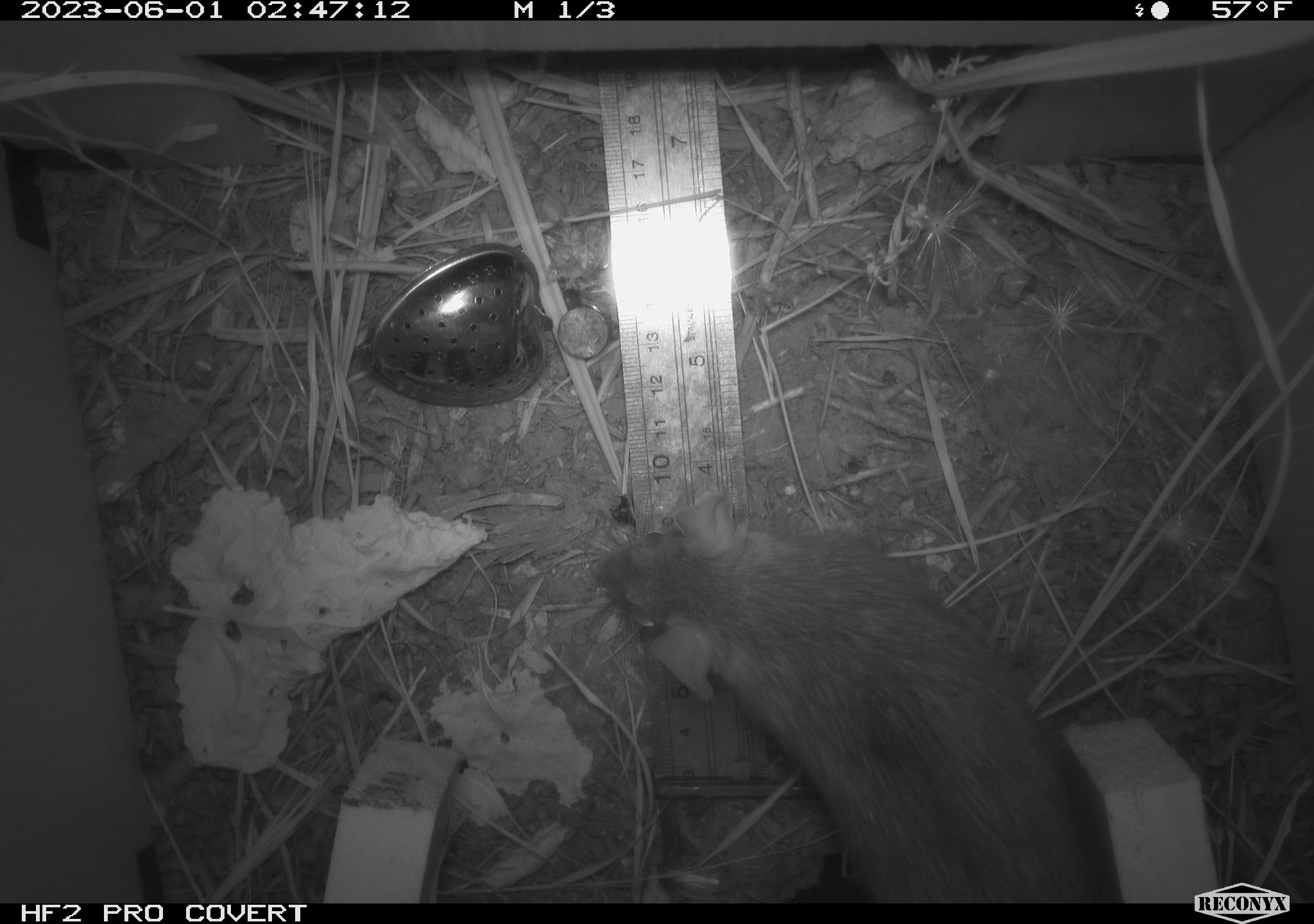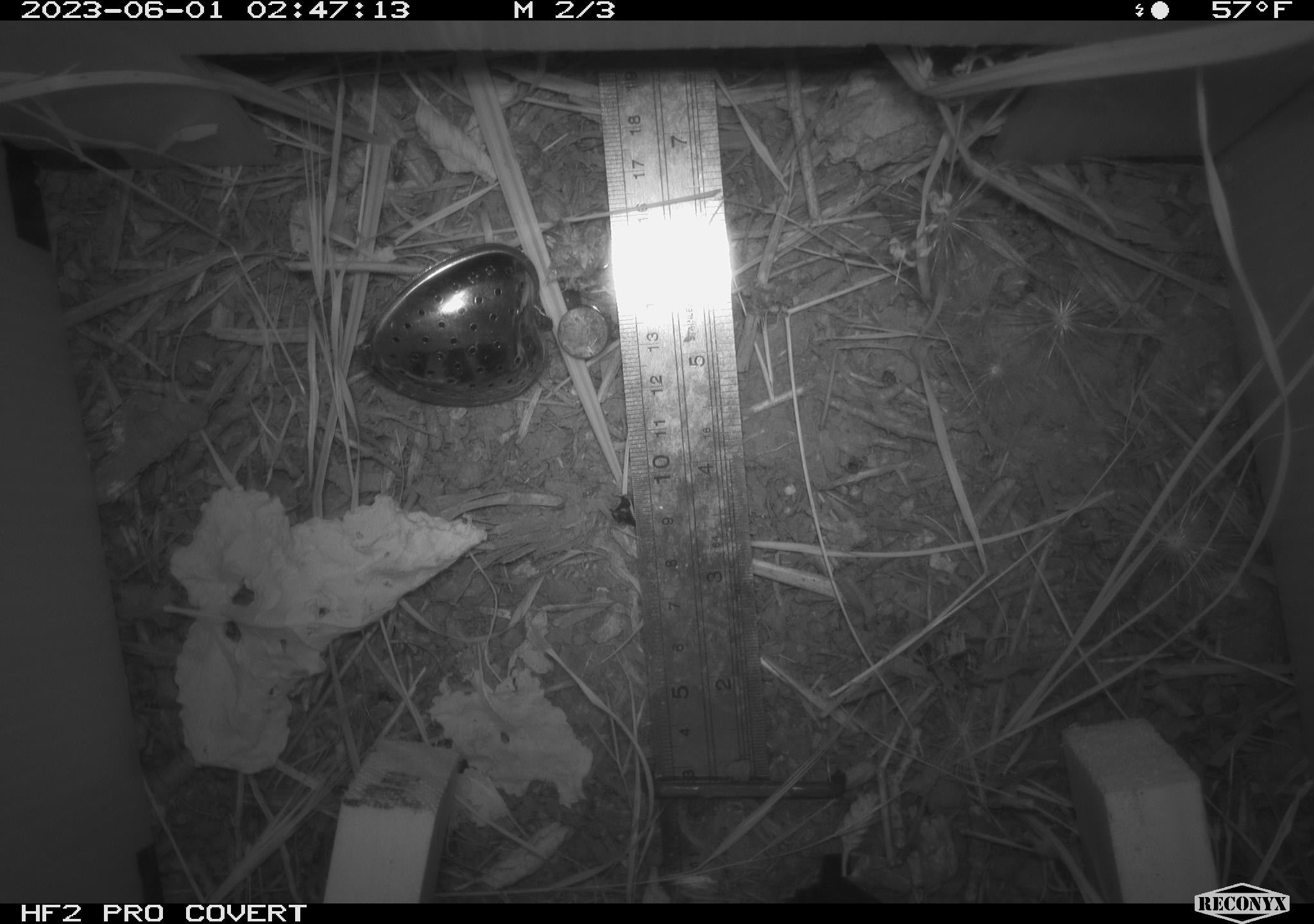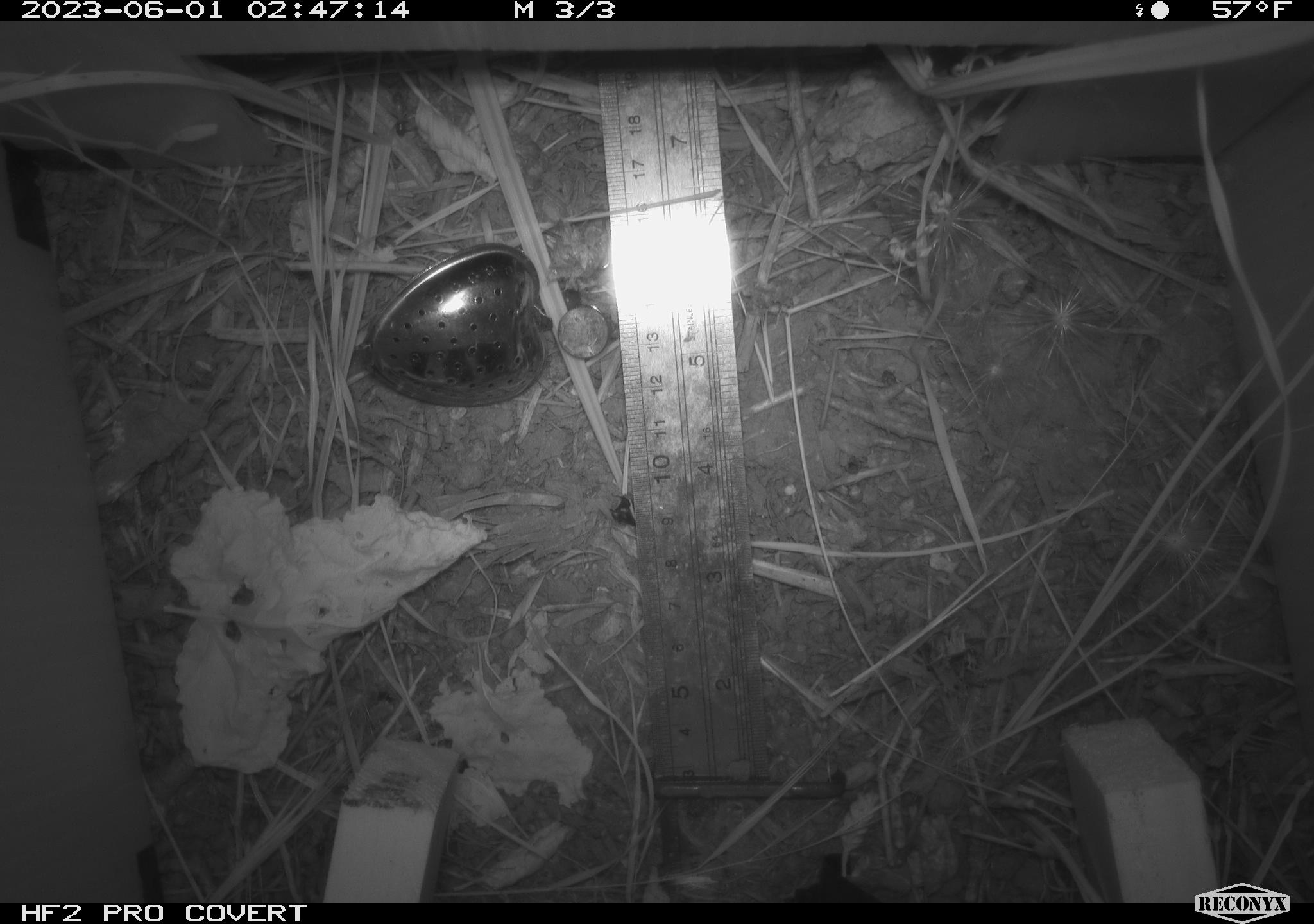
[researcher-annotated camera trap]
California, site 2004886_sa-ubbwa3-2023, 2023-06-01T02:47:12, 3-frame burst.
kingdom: Animalia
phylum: Chordata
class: Mammalia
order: Rodentia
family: Muridae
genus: Rattus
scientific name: Rattus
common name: rat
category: rattus species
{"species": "rattus species (rat) (Rattus)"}